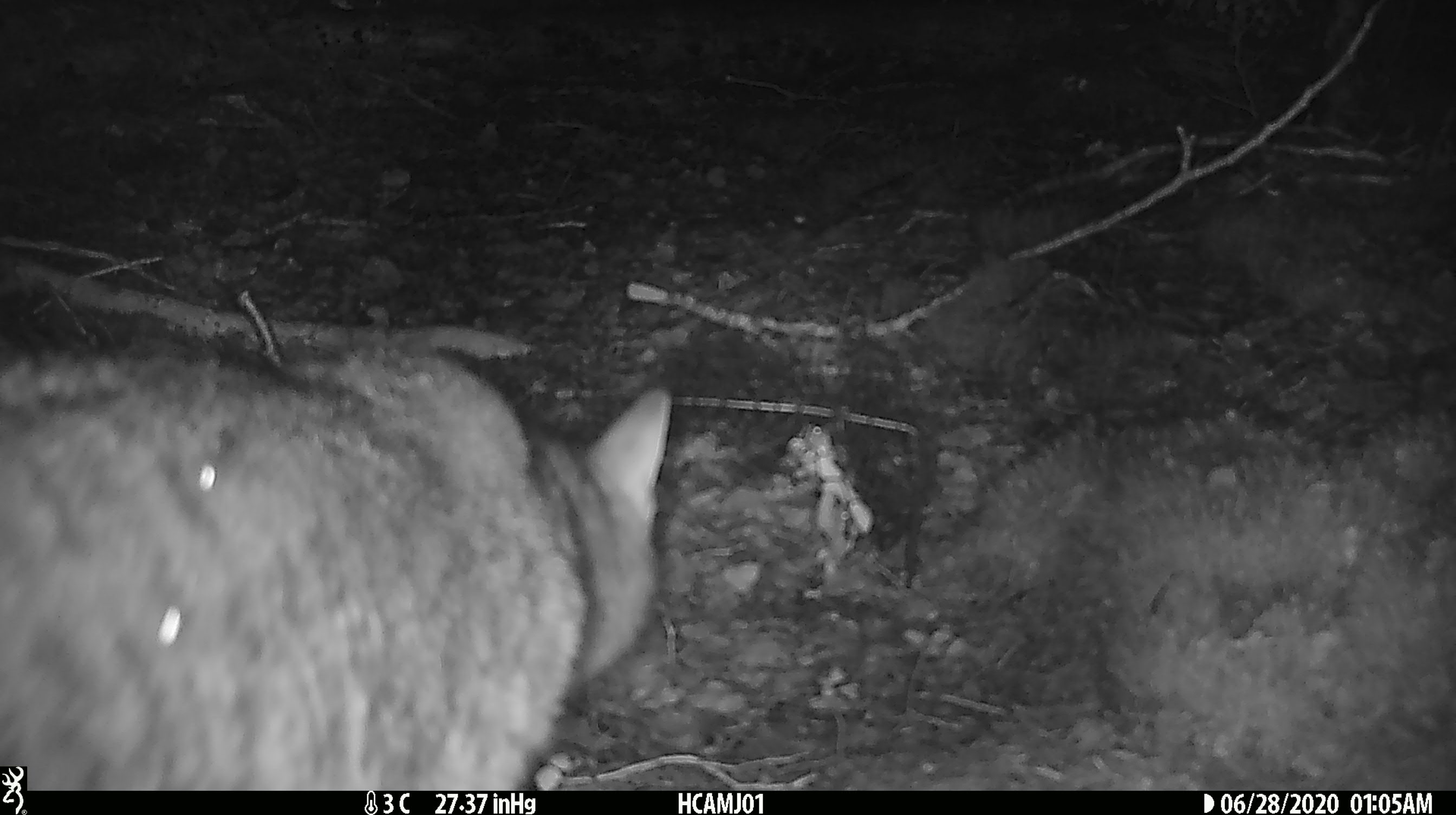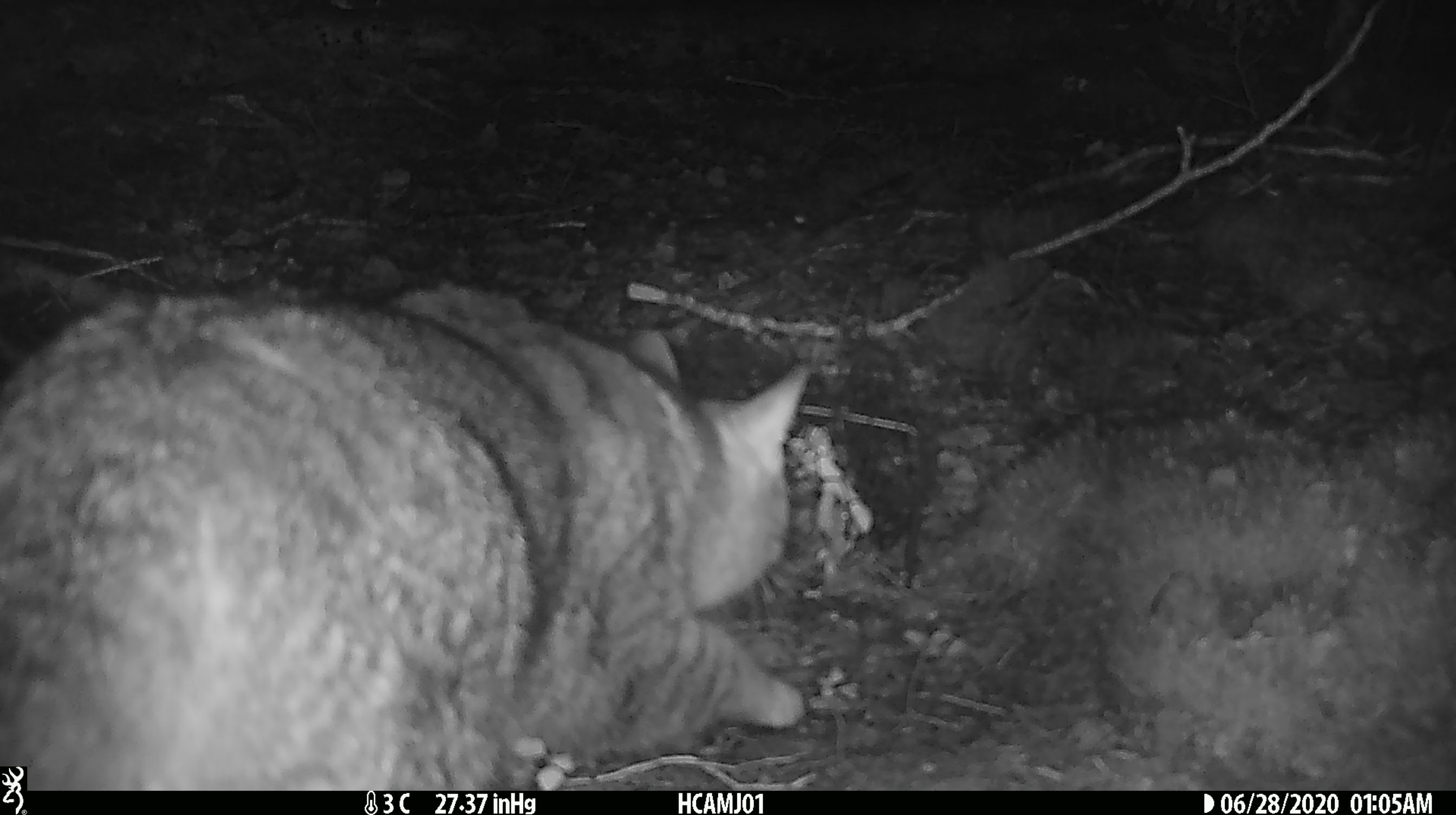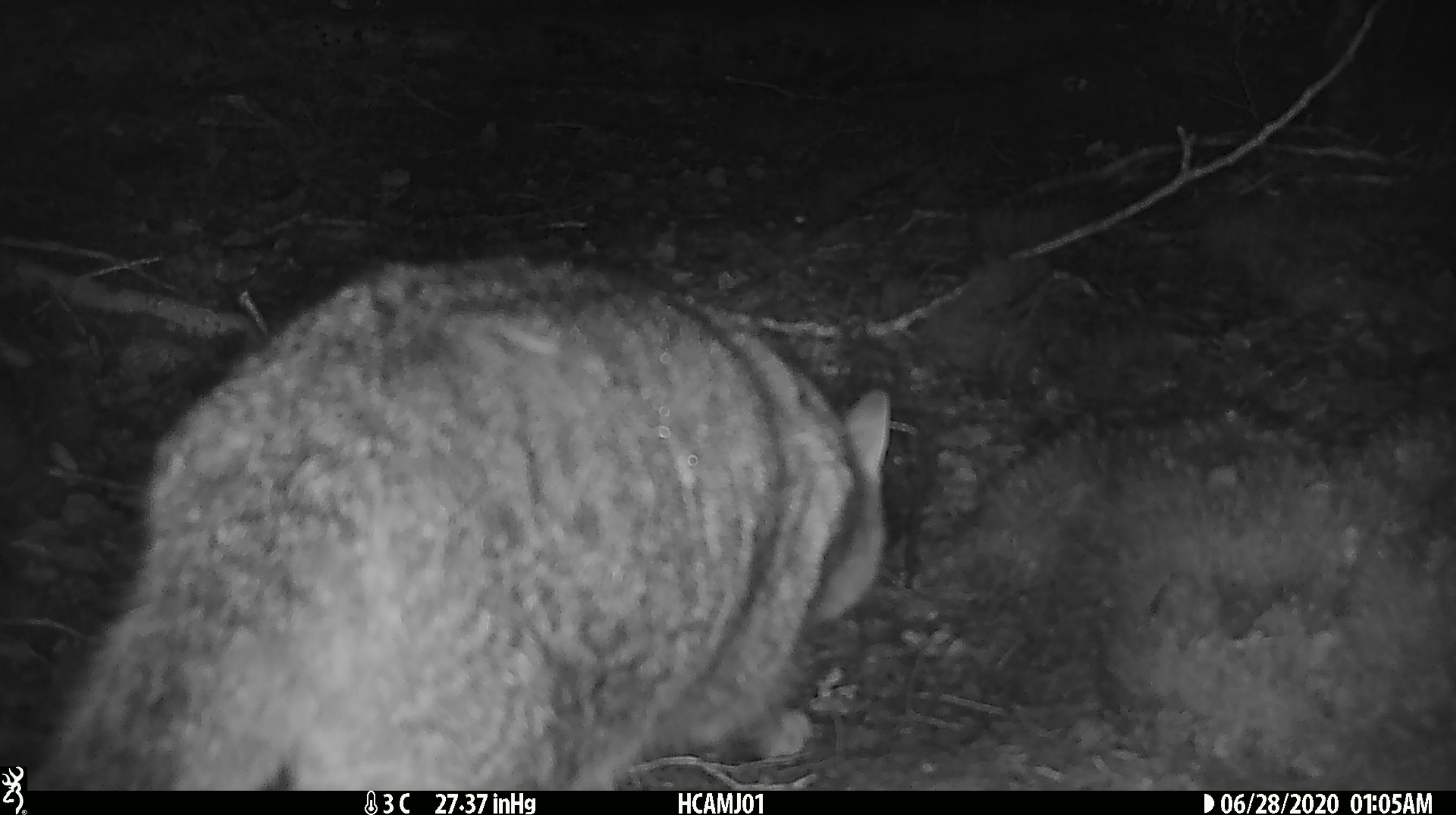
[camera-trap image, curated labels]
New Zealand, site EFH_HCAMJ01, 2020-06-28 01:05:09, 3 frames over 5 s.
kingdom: Animalia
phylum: Chordata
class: Mammalia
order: Carnivora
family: Felidae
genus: Felis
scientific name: Felis catus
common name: domestic cat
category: cat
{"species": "cat (domestic cat) (Felis catus)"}